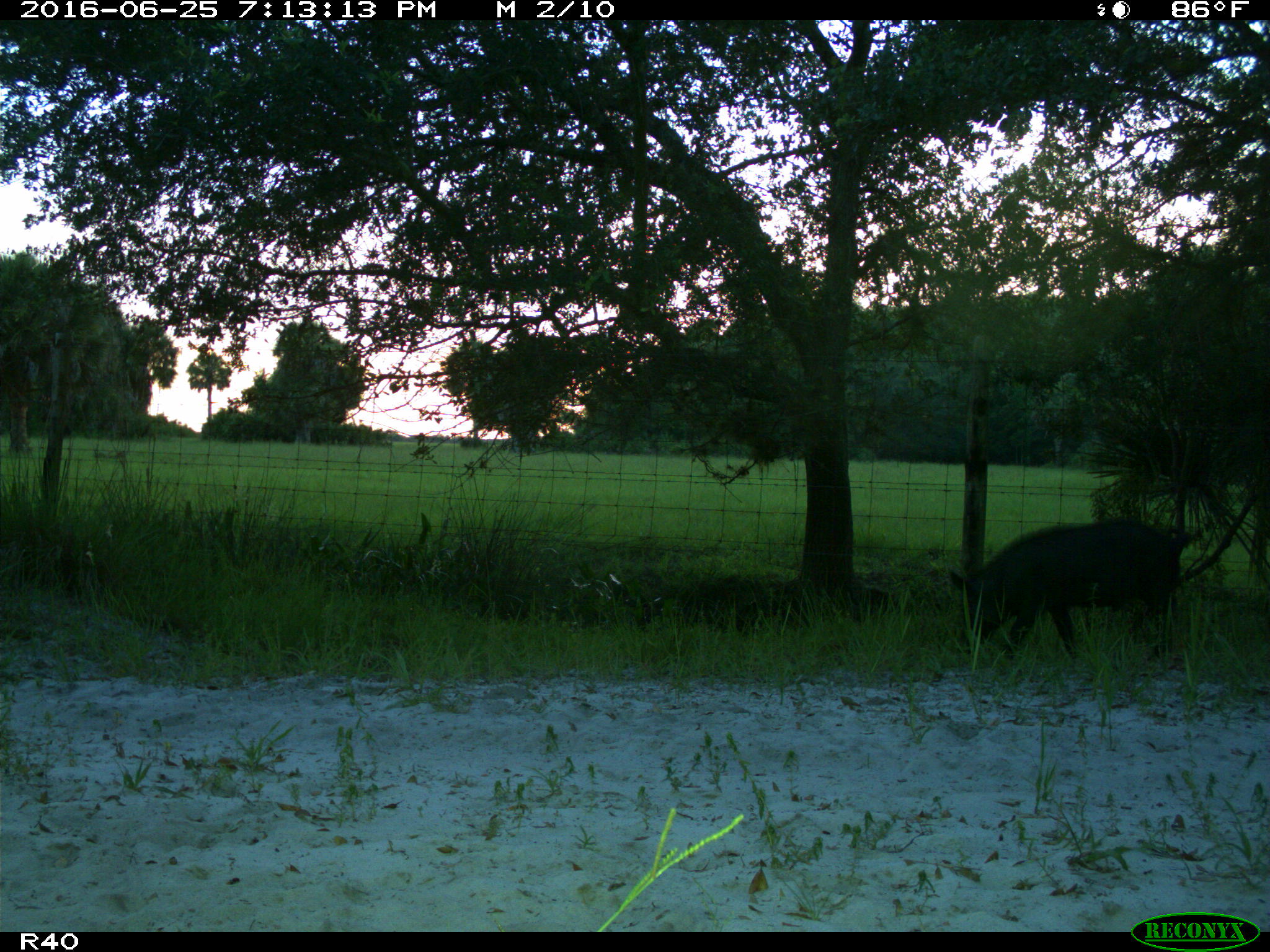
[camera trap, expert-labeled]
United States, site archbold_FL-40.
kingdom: Animalia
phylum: Chordata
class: Mammalia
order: Artiodactyla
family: Suidae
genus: Sus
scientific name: Sus scrofa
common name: wild boar